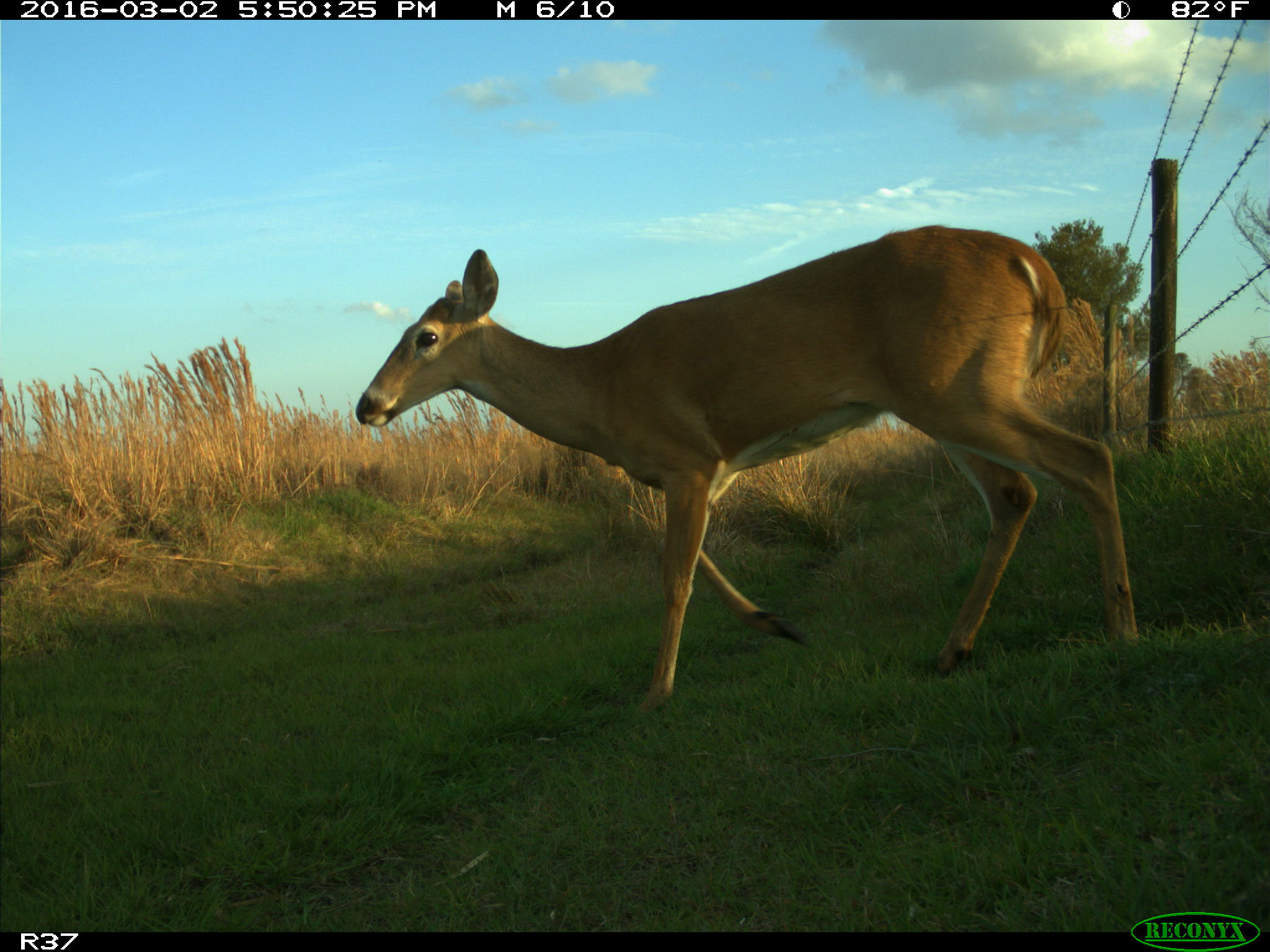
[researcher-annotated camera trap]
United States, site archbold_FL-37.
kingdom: Animalia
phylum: Chordata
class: Mammalia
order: Artiodactyla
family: Cervidae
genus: Odocoileus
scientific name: Odocoileus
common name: deer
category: unidentified deer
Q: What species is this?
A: Unidentified deer (deer) (Odocoileus).